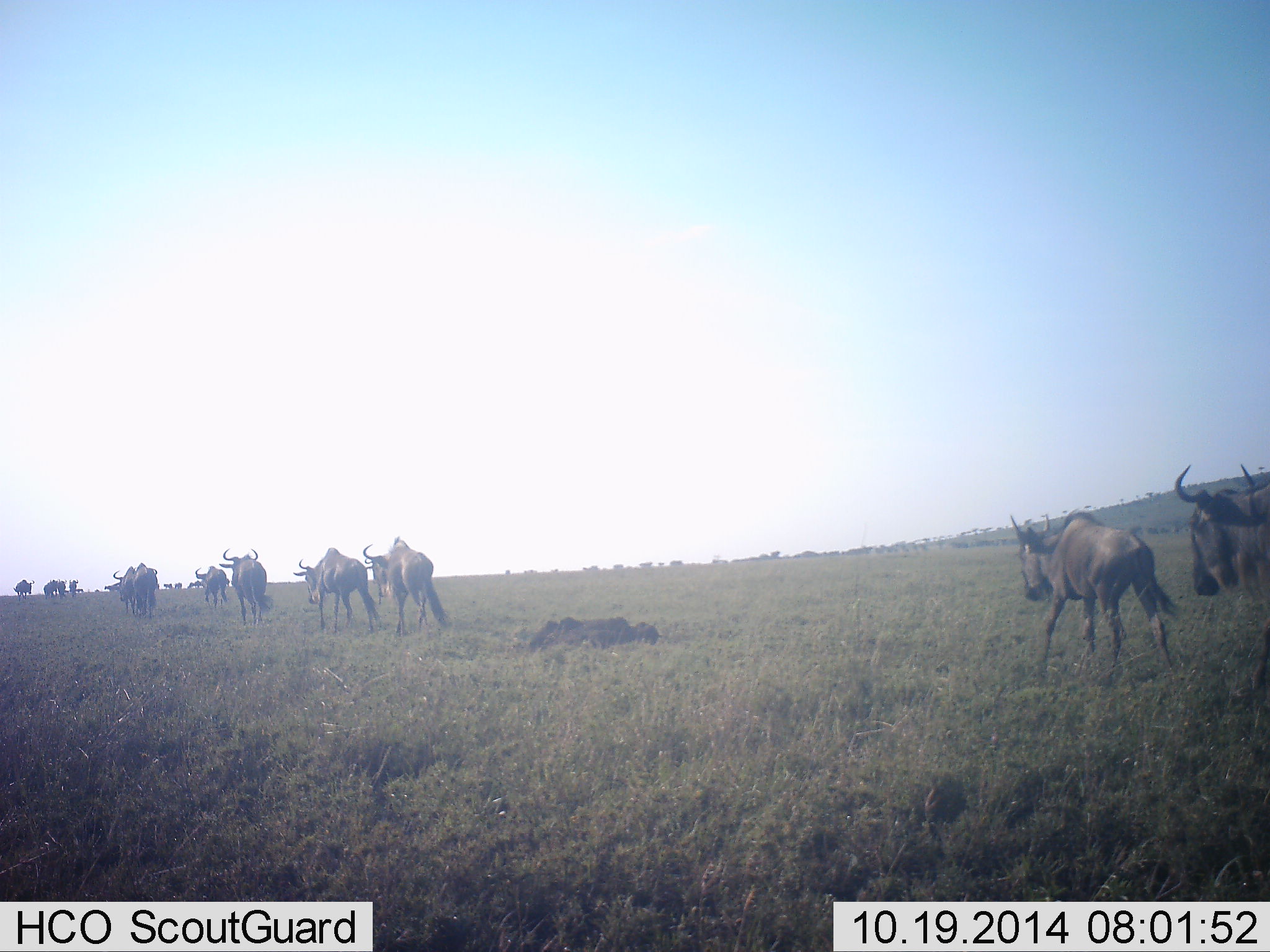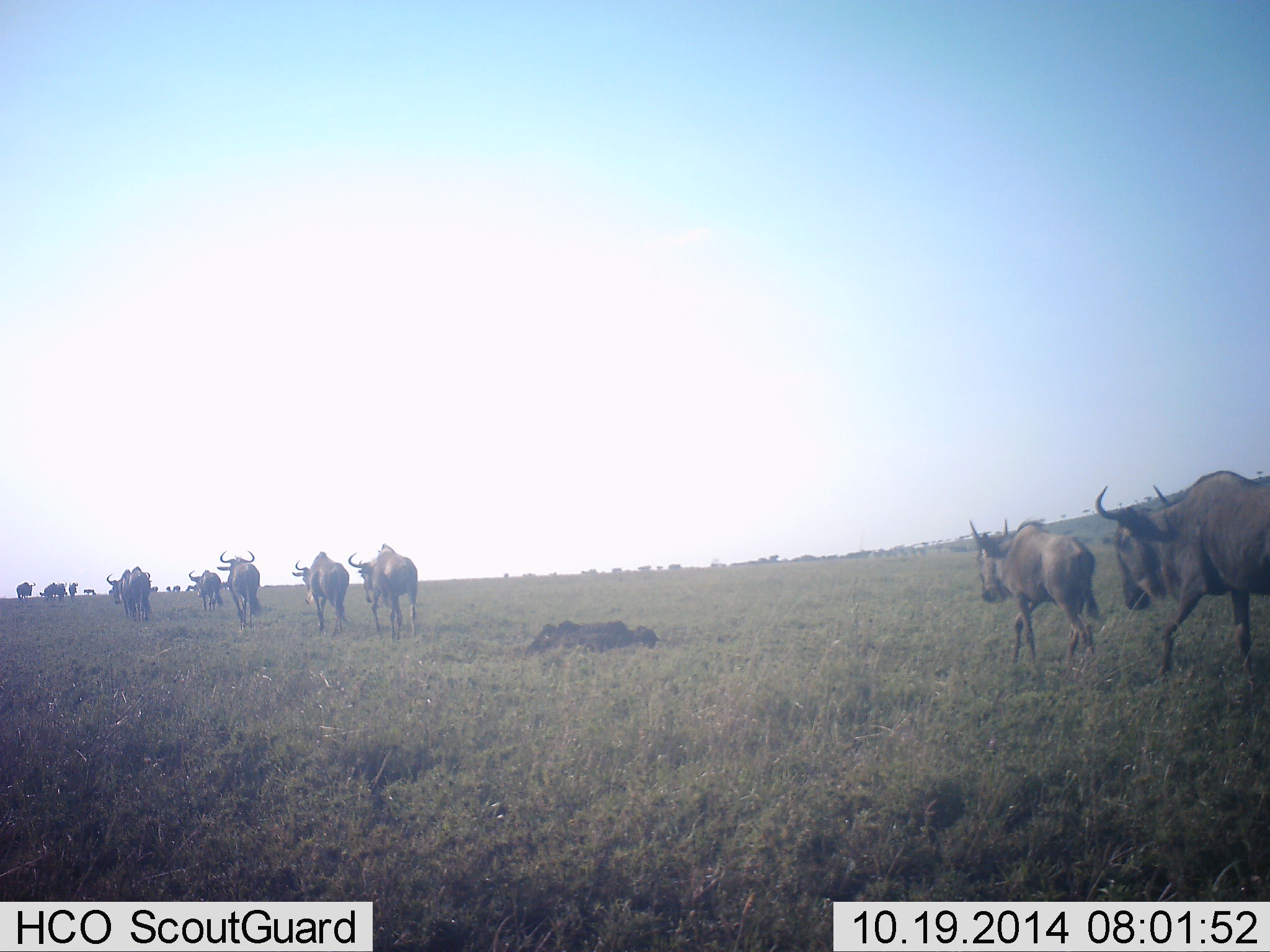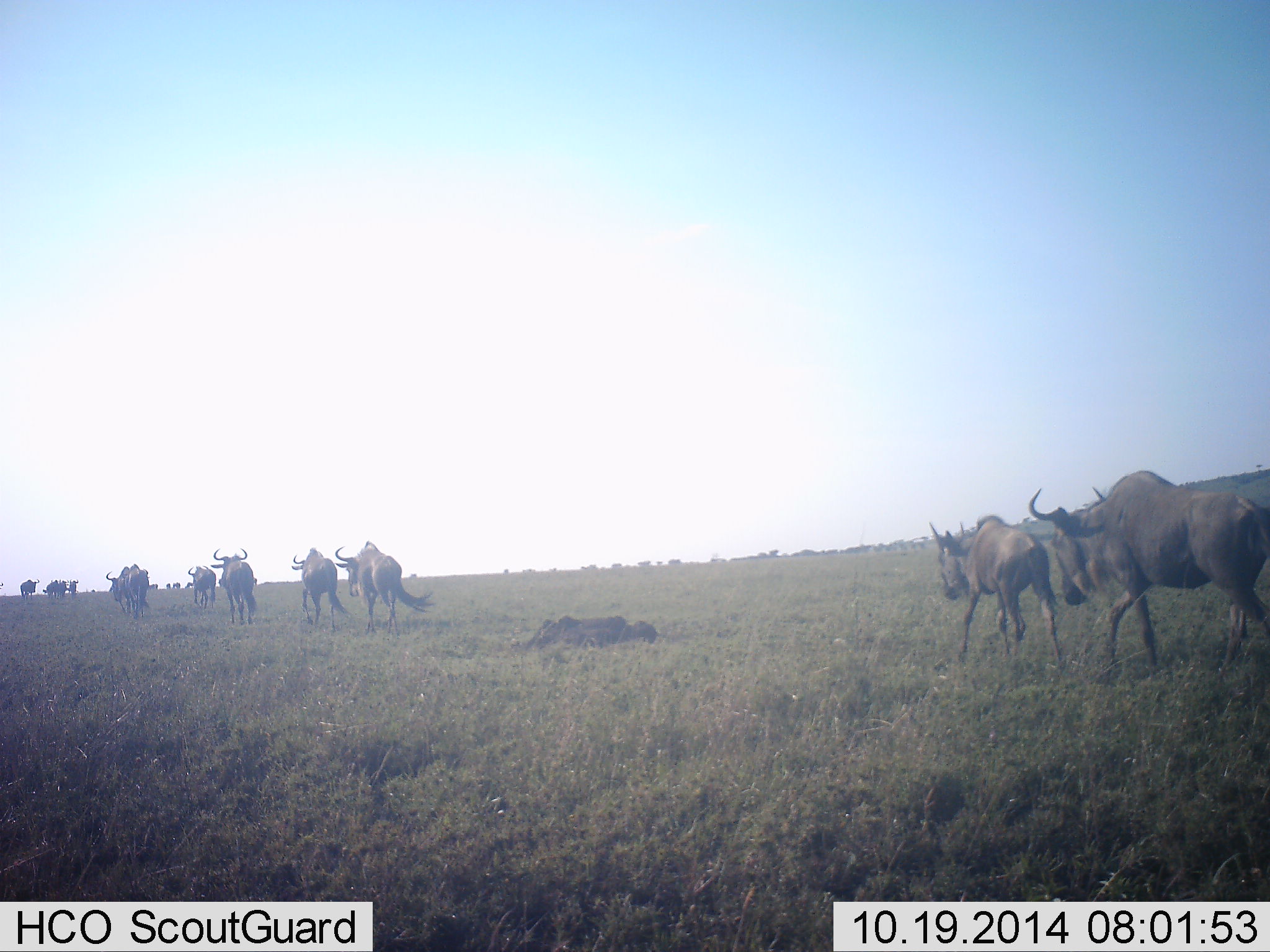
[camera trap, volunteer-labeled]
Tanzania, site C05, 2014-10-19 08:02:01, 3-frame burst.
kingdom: Animalia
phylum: Chordata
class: Mammalia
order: Artiodactyla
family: Bovidae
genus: Connochaetes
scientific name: Connochaetes taurinus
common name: blue wildebeest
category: wildebeest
Wildebeest (blue wildebeest) (Connochaetes taurinus), count 11-50. Behavior (volunteer vote fractions): standing 0%, resting 0%, moving 100%, interacting 0%. Young present (vote fraction): 20%. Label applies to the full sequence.